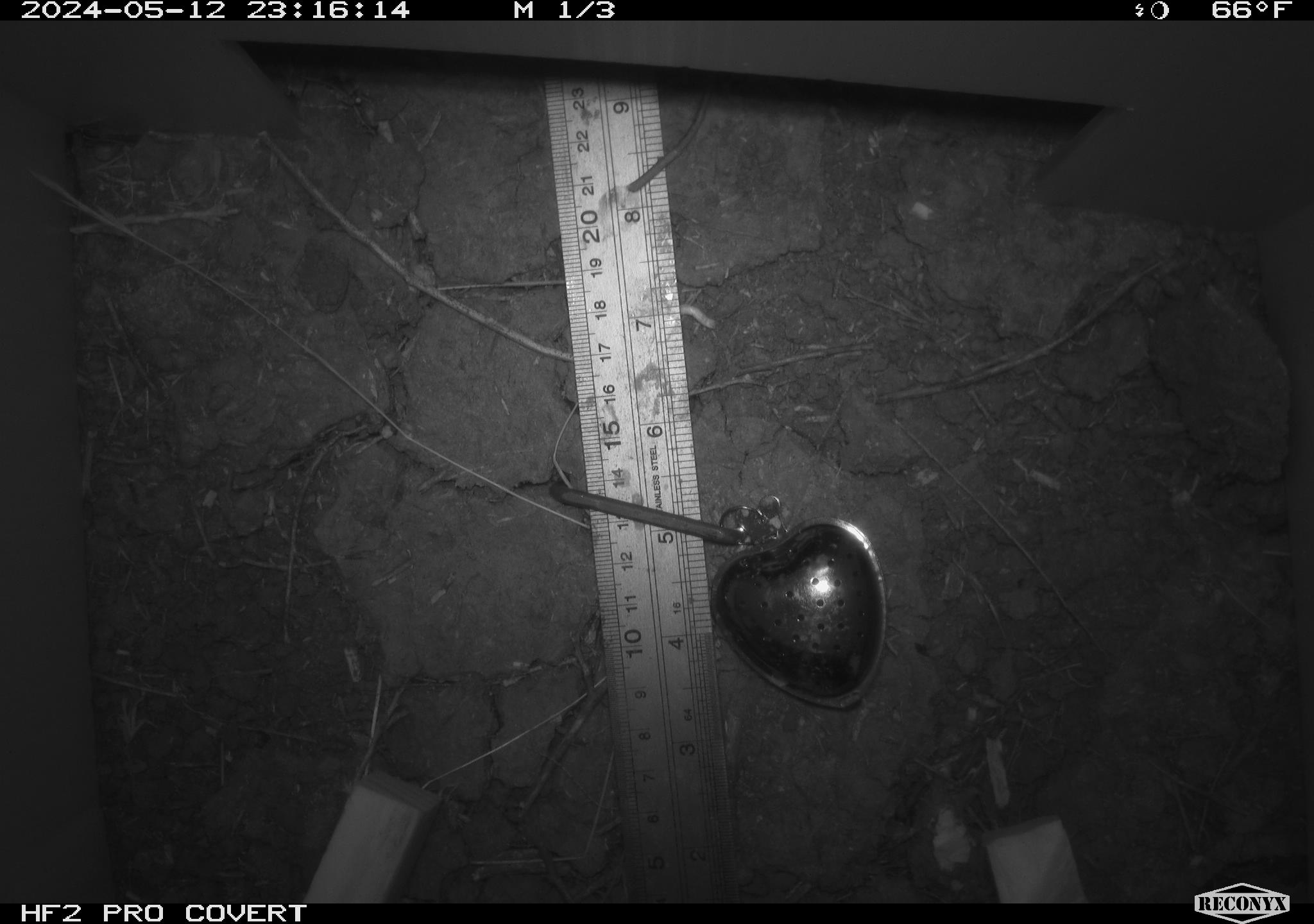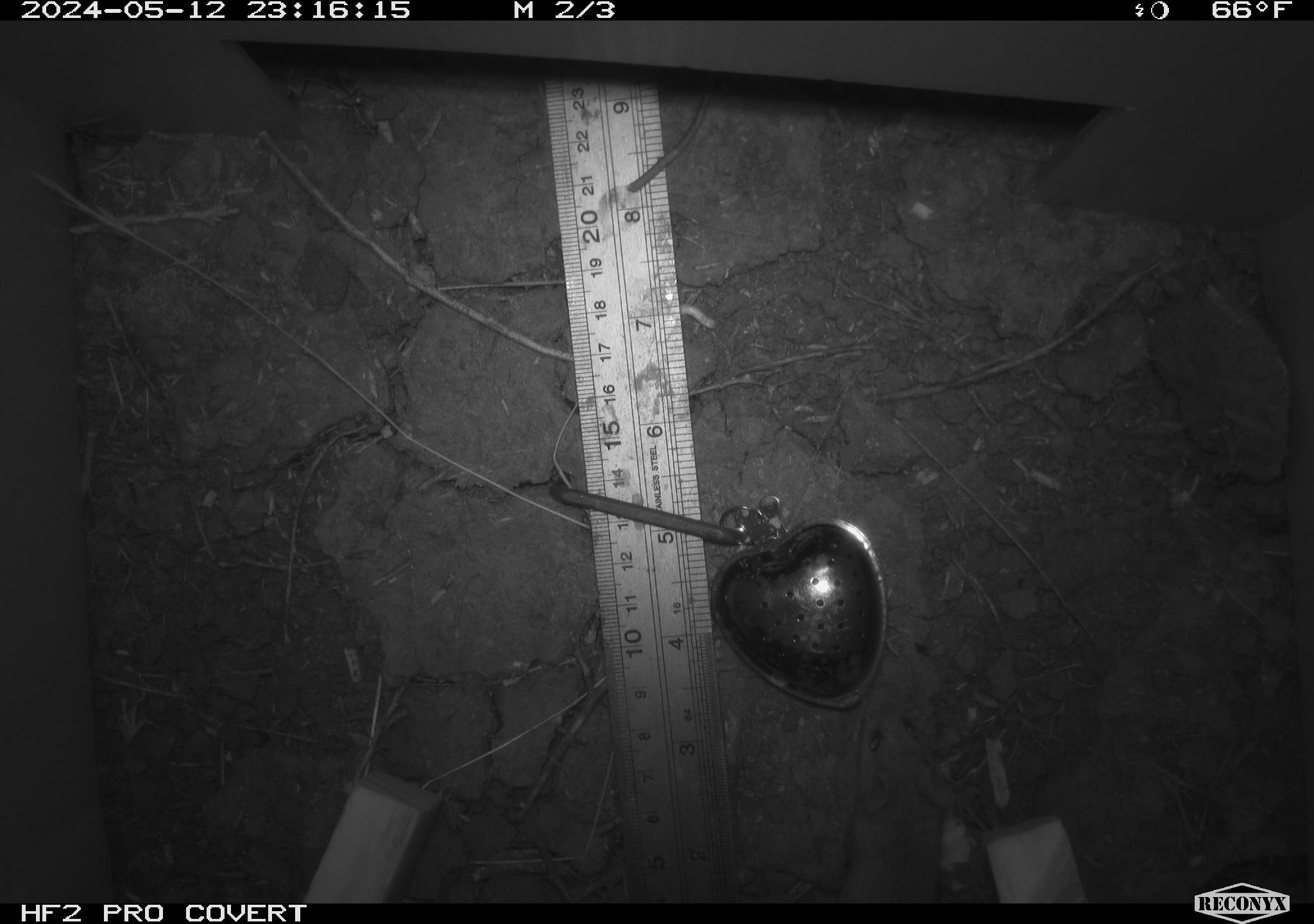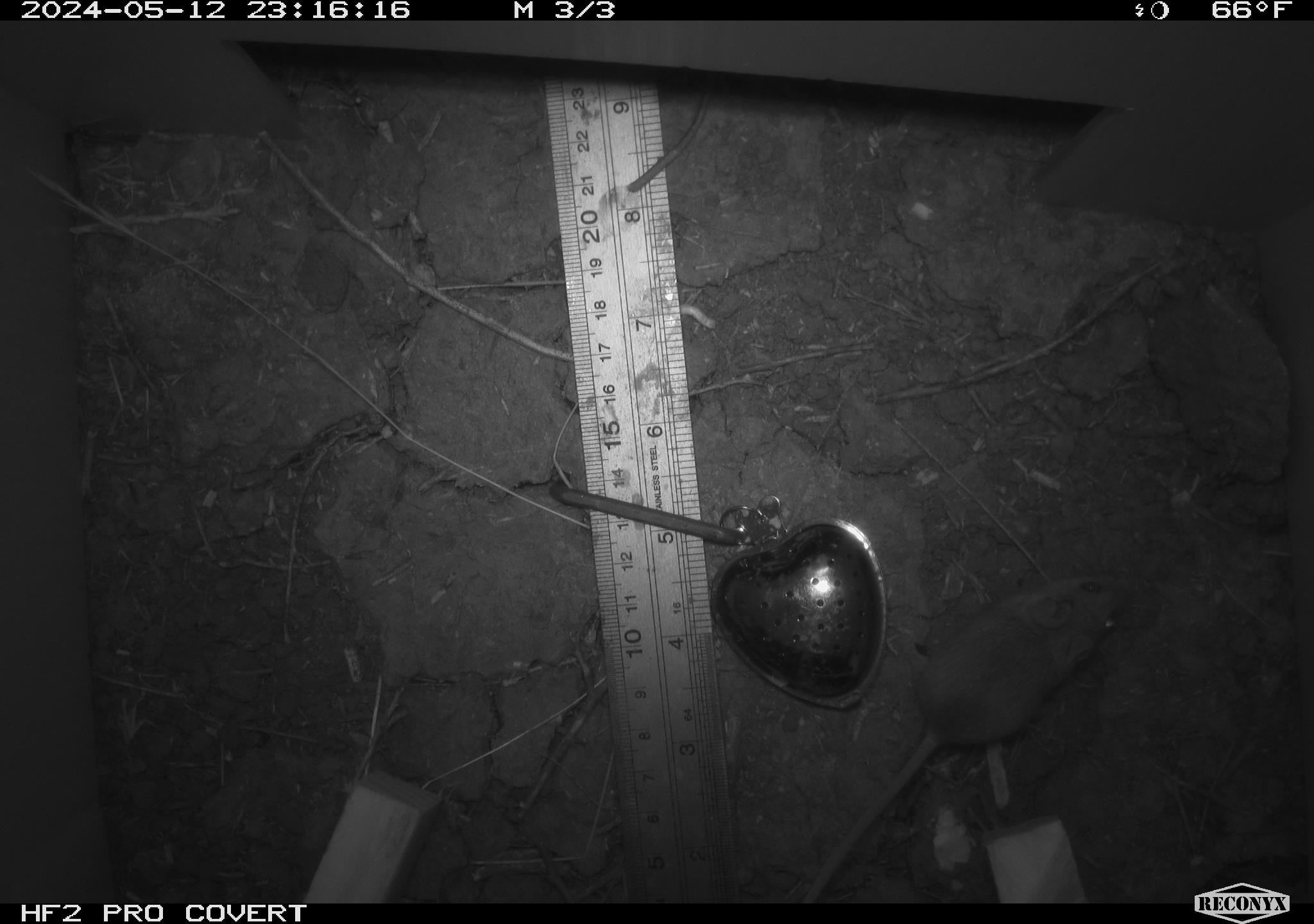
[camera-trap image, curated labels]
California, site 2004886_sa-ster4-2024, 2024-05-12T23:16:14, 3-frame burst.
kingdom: Animalia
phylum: Chordata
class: Mammalia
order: Rodentia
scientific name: Rodentia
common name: mouse species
Mouse species (Rodentia).